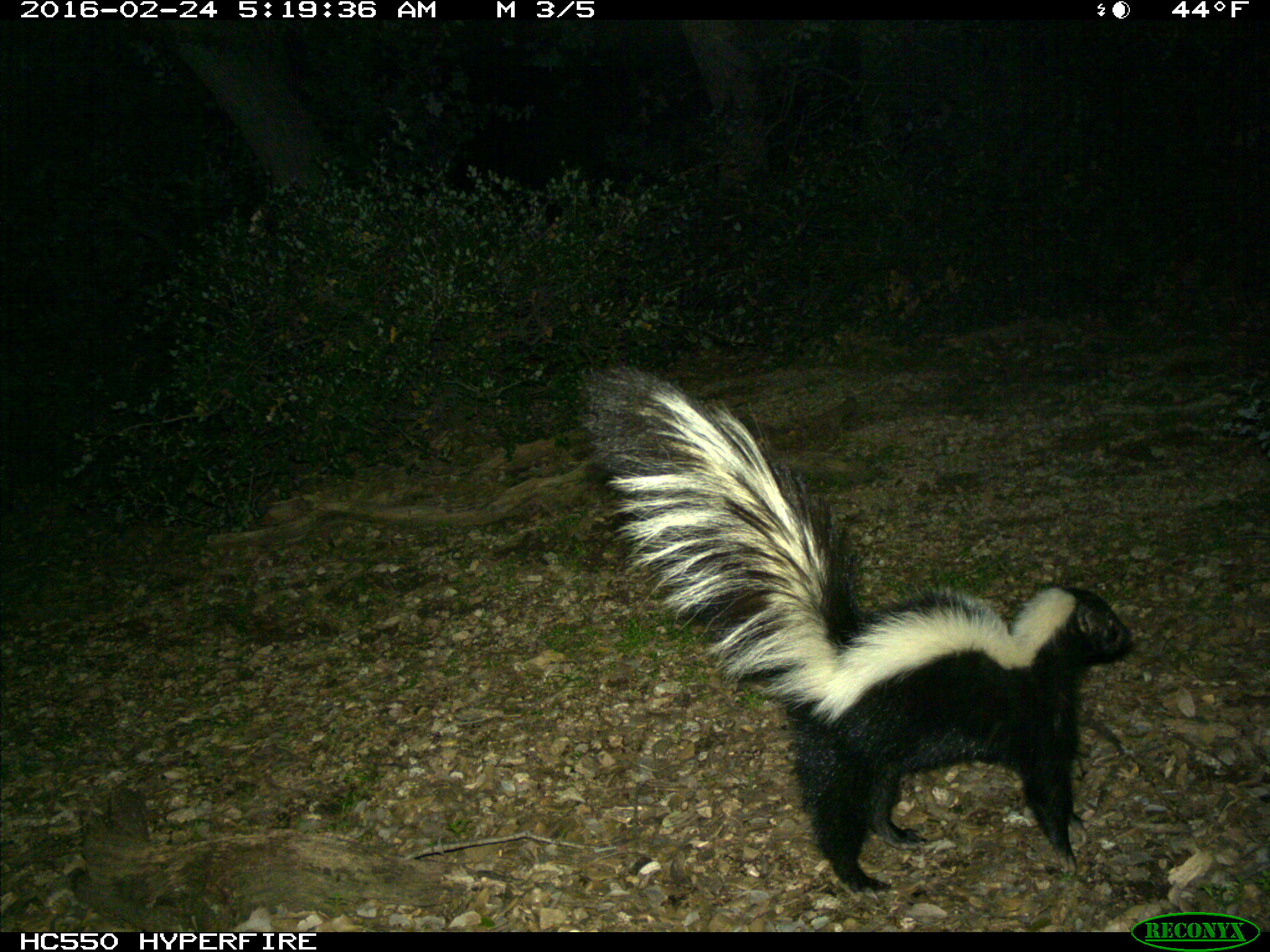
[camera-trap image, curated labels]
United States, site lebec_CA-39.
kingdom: Animalia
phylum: Chordata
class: Mammalia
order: Carnivora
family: Mephitidae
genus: Mephitis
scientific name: Mephitis mephitis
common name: striped skunk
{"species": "Mephitis mephitis (striped skunk)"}